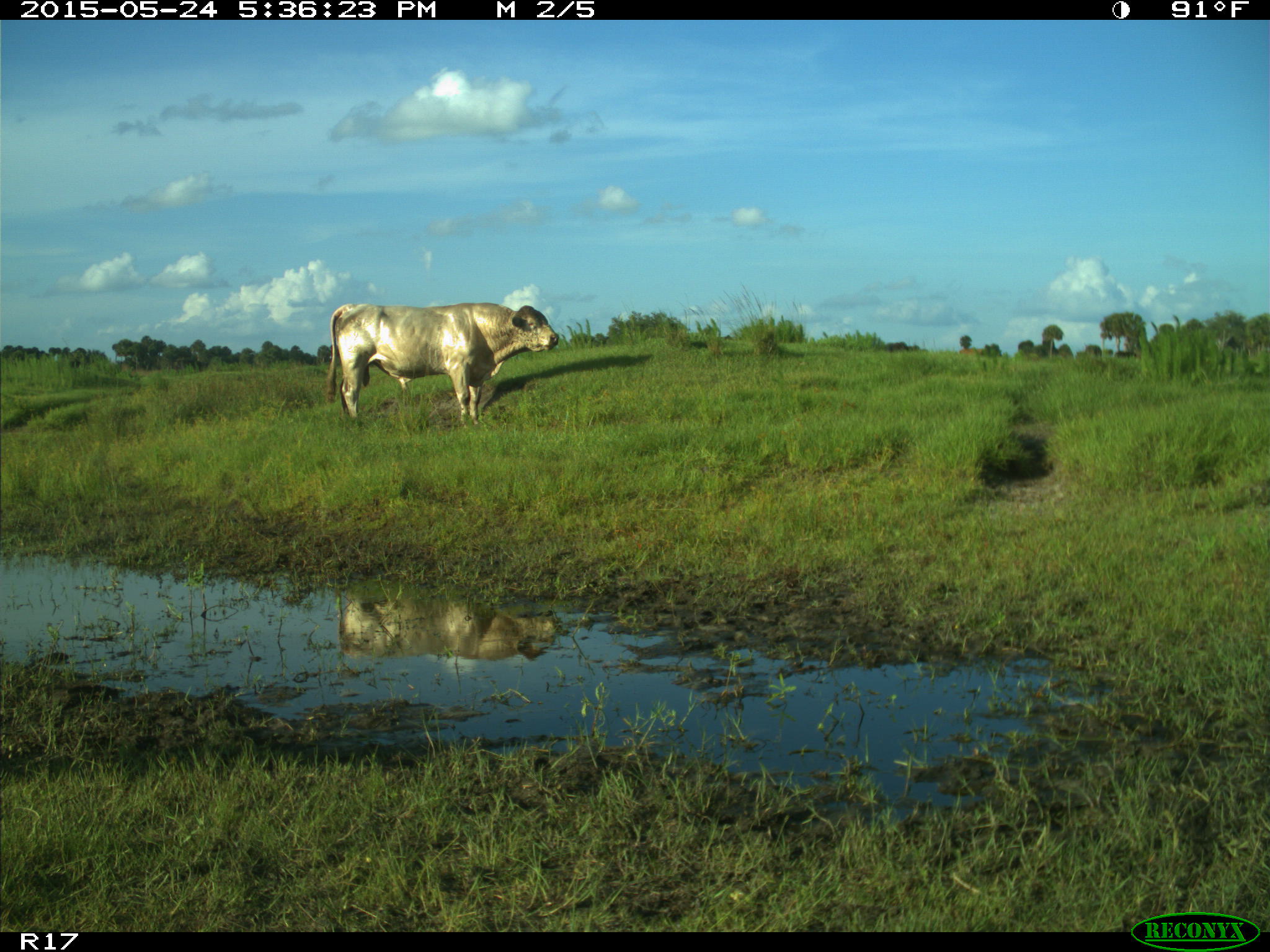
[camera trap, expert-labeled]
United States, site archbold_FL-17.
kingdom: Animalia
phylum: Chordata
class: Mammalia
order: Artiodactyla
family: Bovidae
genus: Bos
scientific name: Bos taurus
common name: domestic cow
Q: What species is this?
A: Bos taurus (domestic cow).